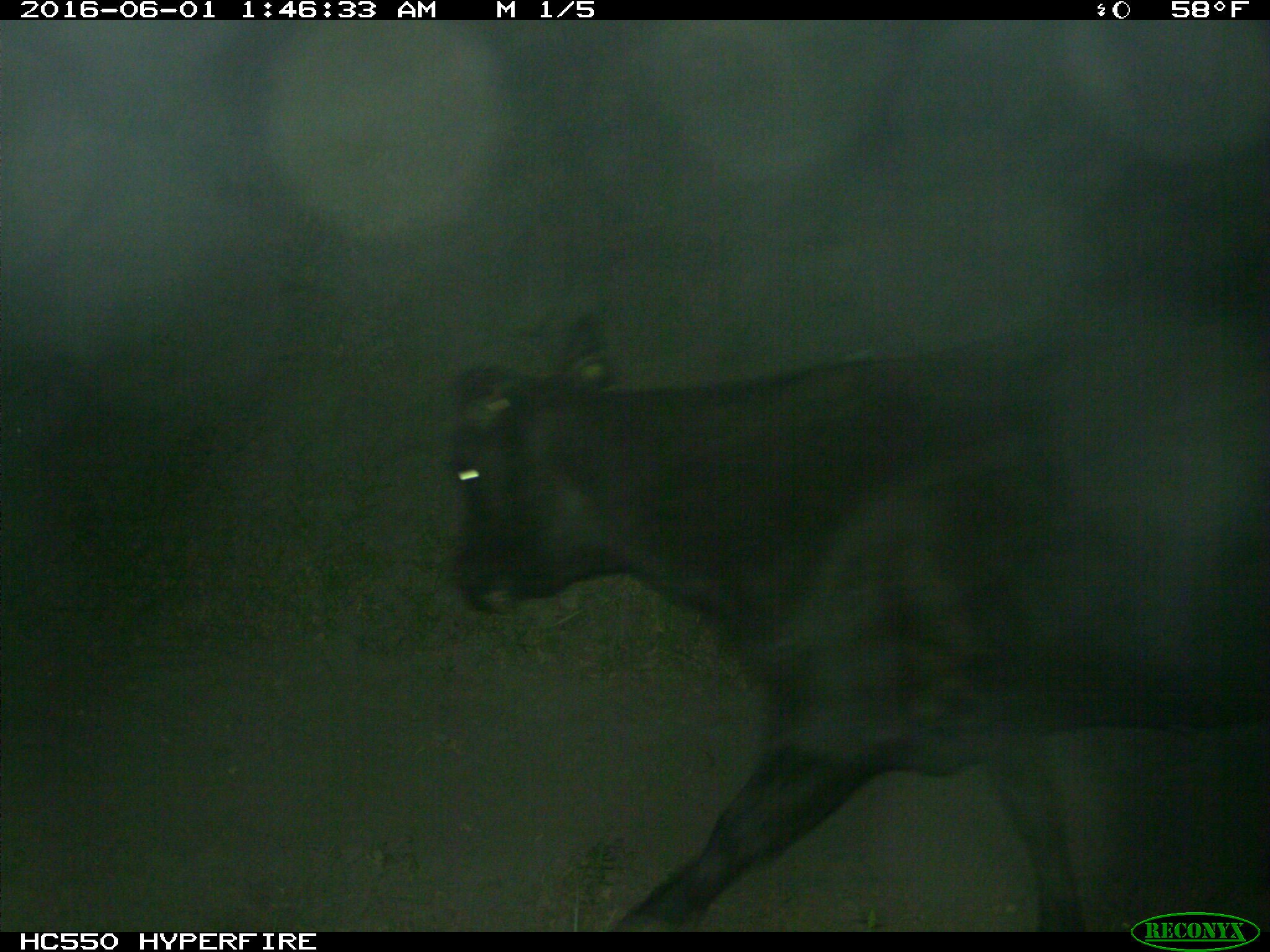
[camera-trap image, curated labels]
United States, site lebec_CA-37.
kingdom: Animalia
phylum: Chordata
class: Mammalia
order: Artiodactyla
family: Bovidae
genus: Bos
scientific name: Bos taurus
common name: domestic cow